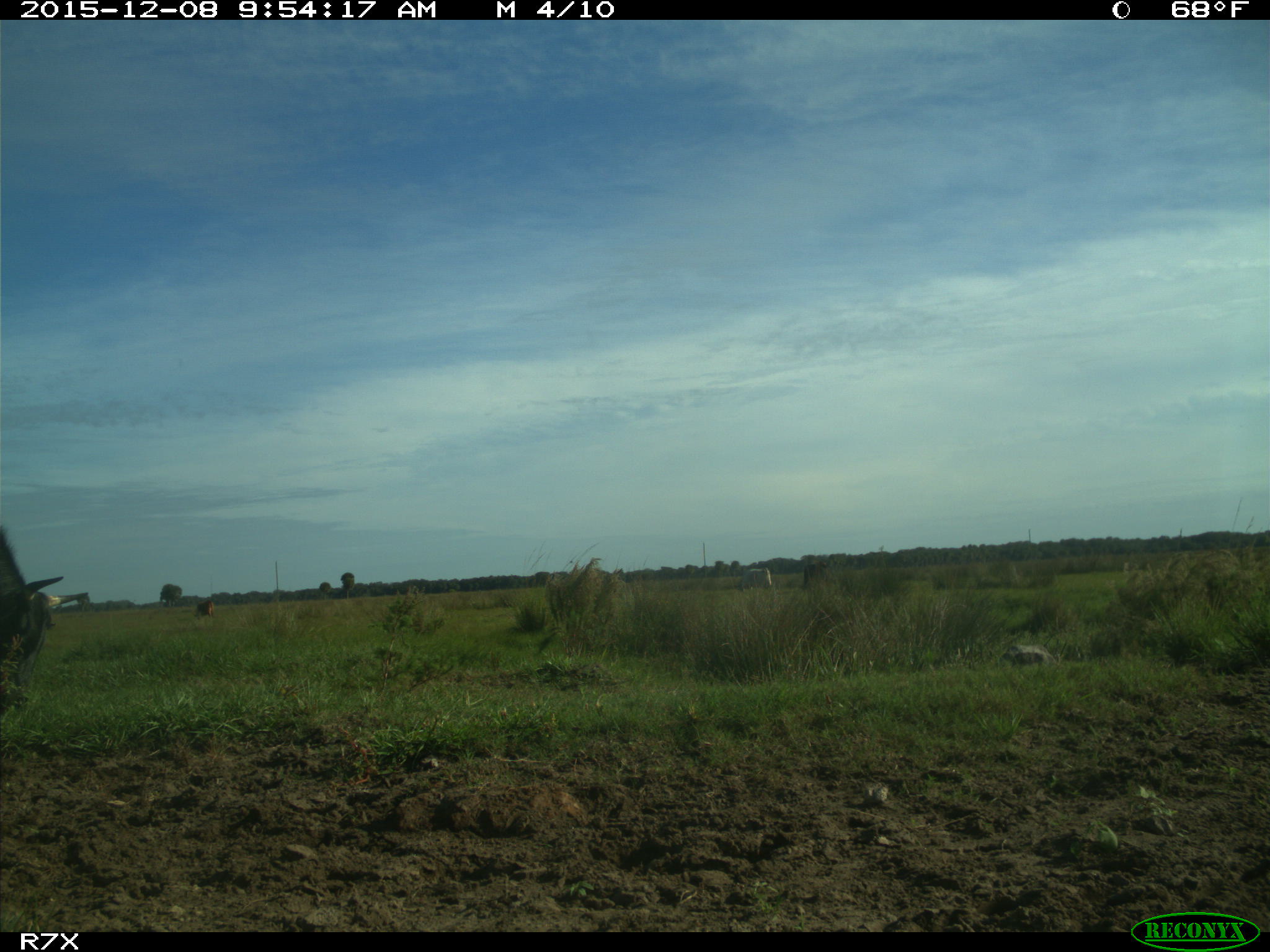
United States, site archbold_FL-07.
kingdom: Animalia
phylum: Chordata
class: Mammalia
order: Artiodactyla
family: Bovidae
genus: Bos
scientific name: Bos taurus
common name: domestic cow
Bos taurus (domestic cow).